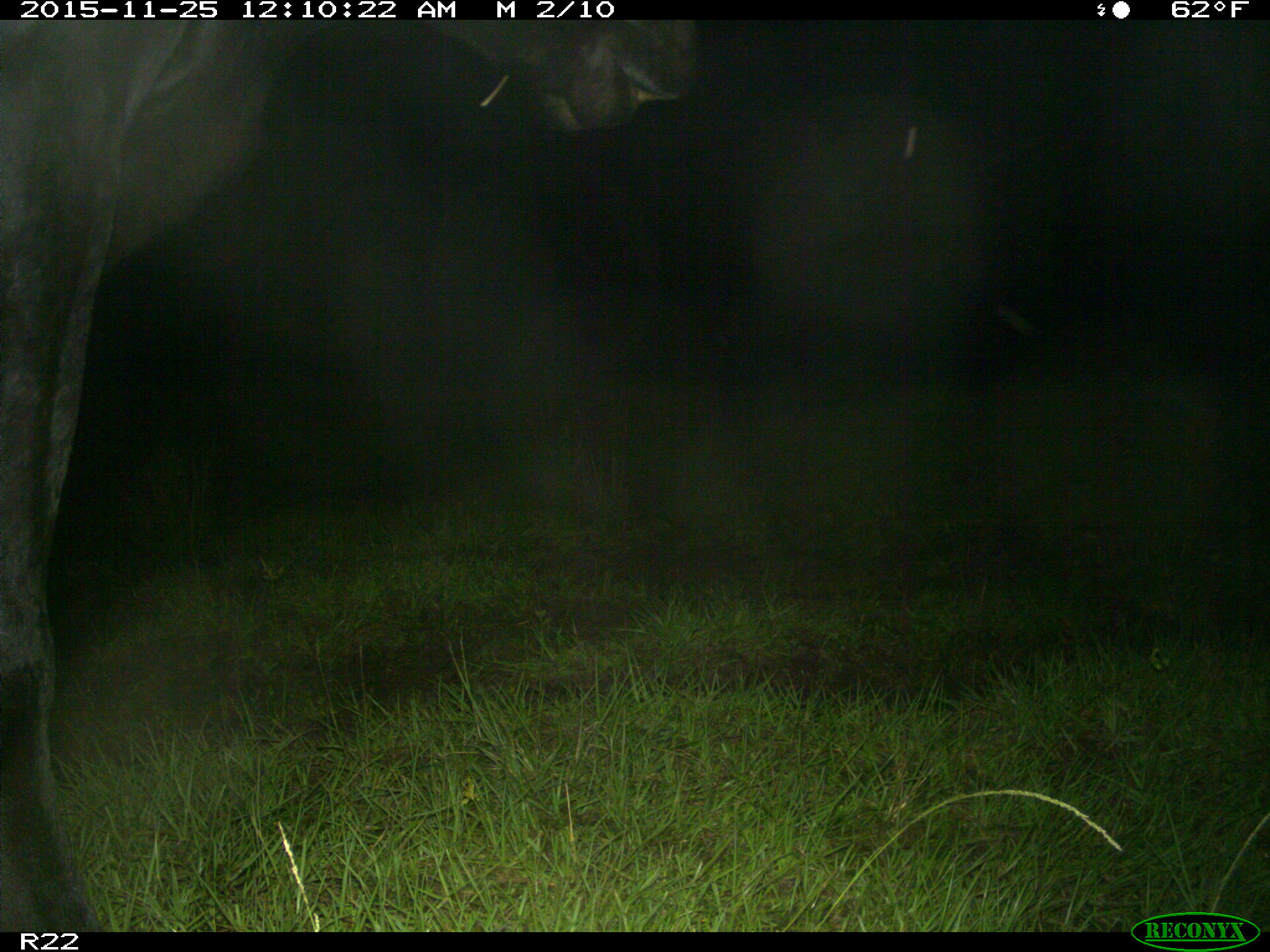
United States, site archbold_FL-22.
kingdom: Animalia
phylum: Chordata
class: Mammalia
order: Artiodactyla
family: Bovidae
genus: Bos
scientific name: Bos taurus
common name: domestic cow